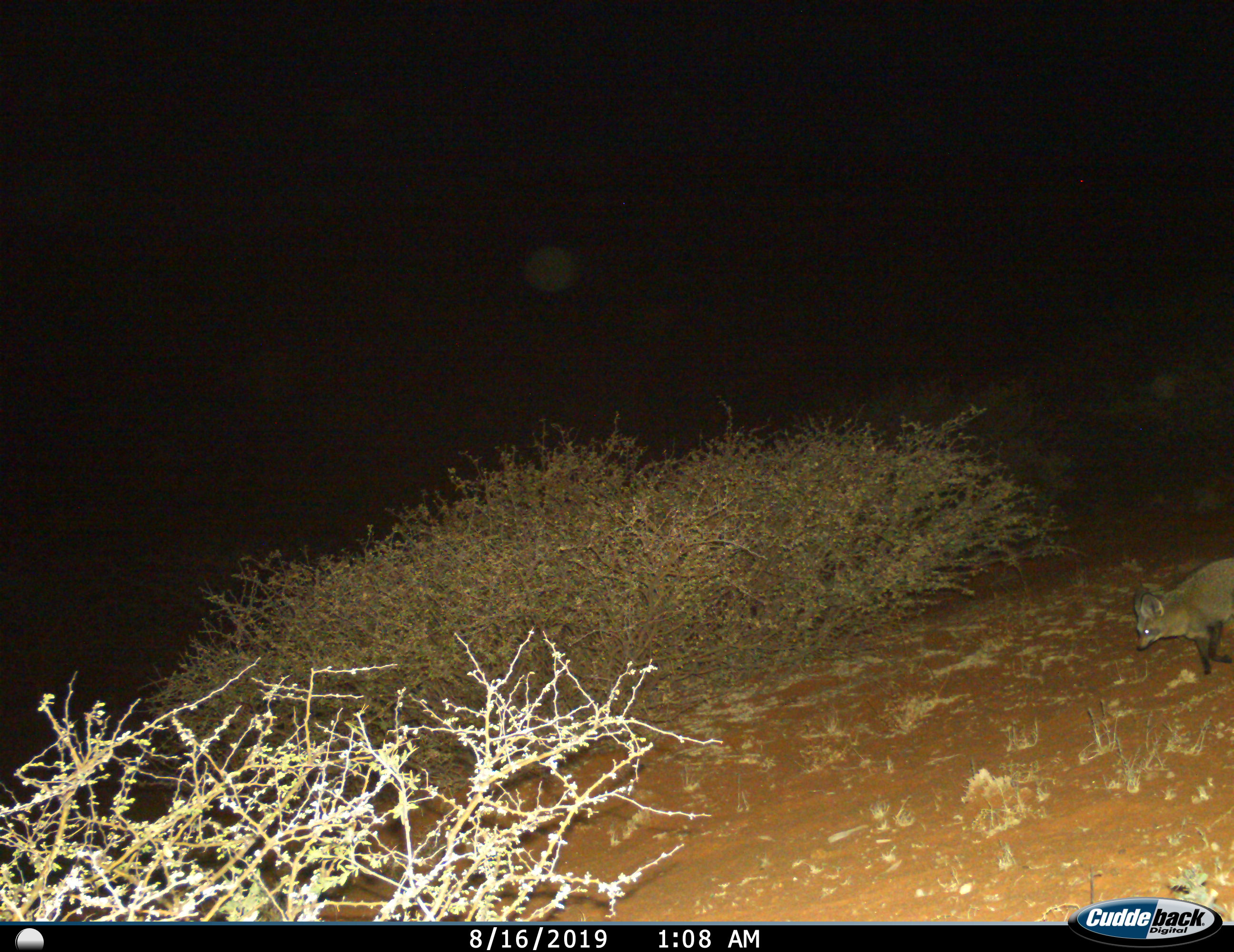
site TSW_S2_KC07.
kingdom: Animalia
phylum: Chordata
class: Mammalia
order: Carnivora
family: Canidae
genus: Otocyon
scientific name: Otocyon megalotis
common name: bat-eared fox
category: foxbateared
Foxbateared (bat-eared fox) (Otocyon megalotis), count 1. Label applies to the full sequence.